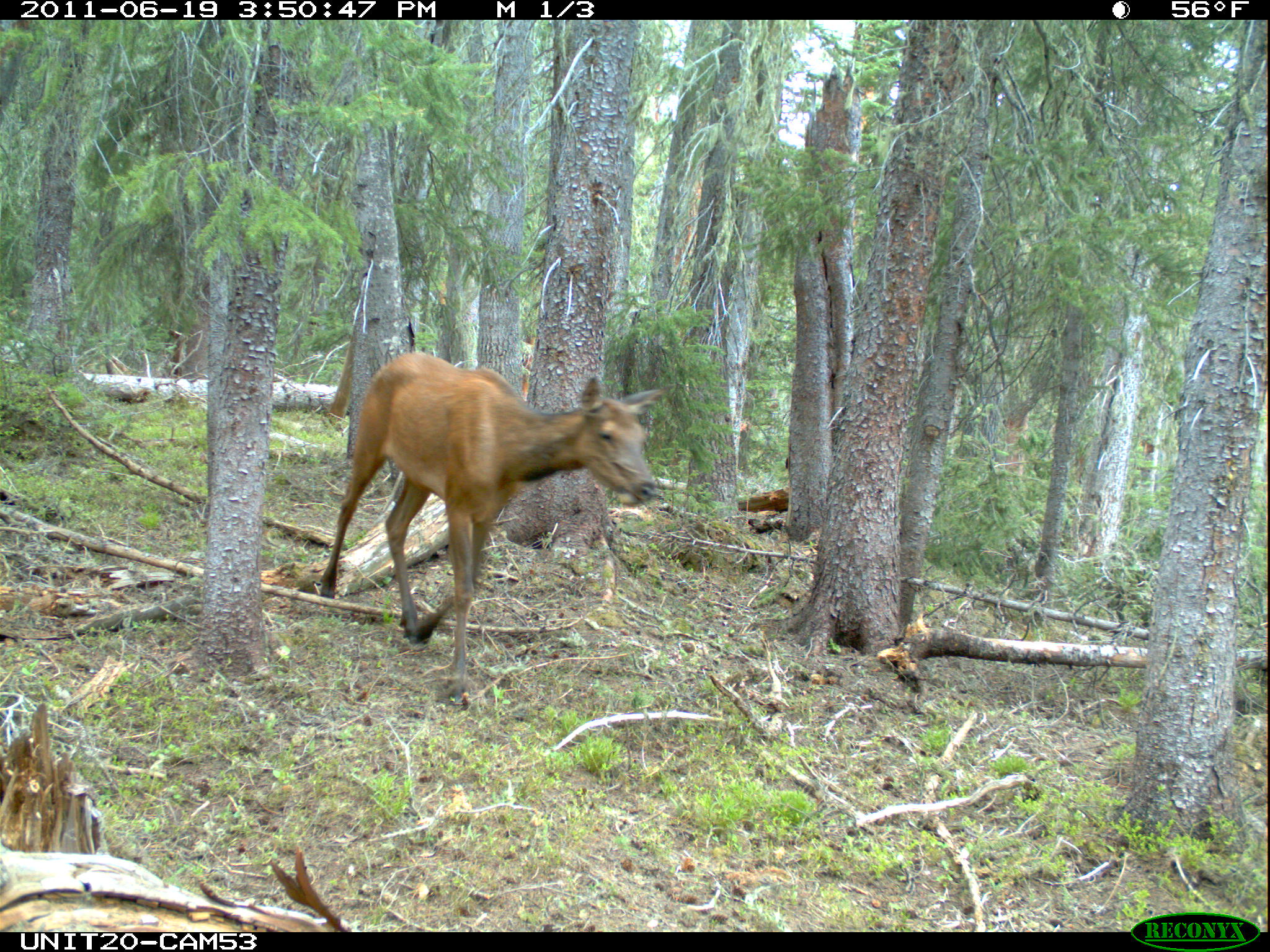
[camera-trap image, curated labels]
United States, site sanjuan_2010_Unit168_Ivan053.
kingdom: Animalia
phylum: Chordata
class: Mammalia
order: Artiodactyla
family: Cervidae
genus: Cervus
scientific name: Cervus elaphus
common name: red deer